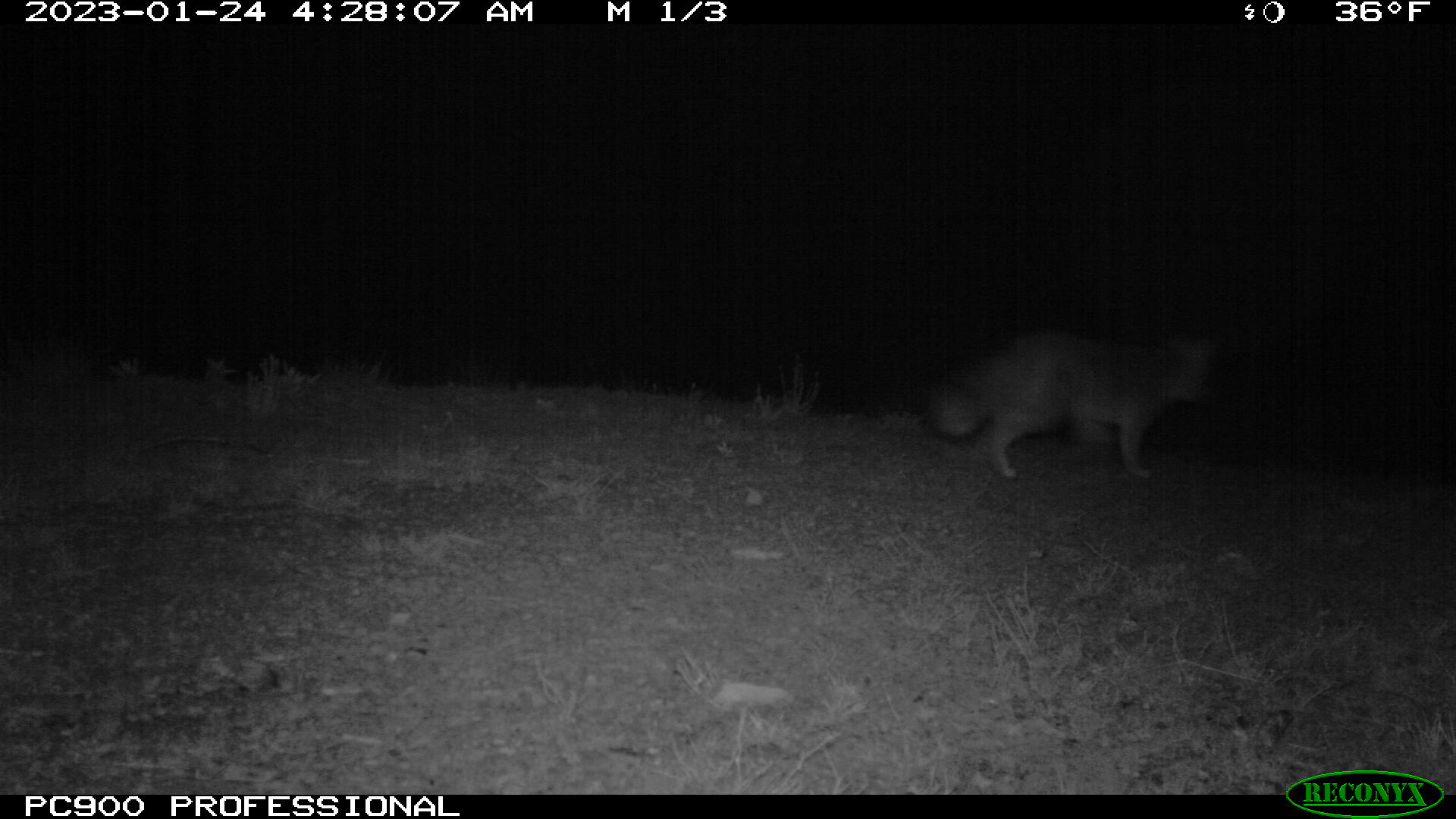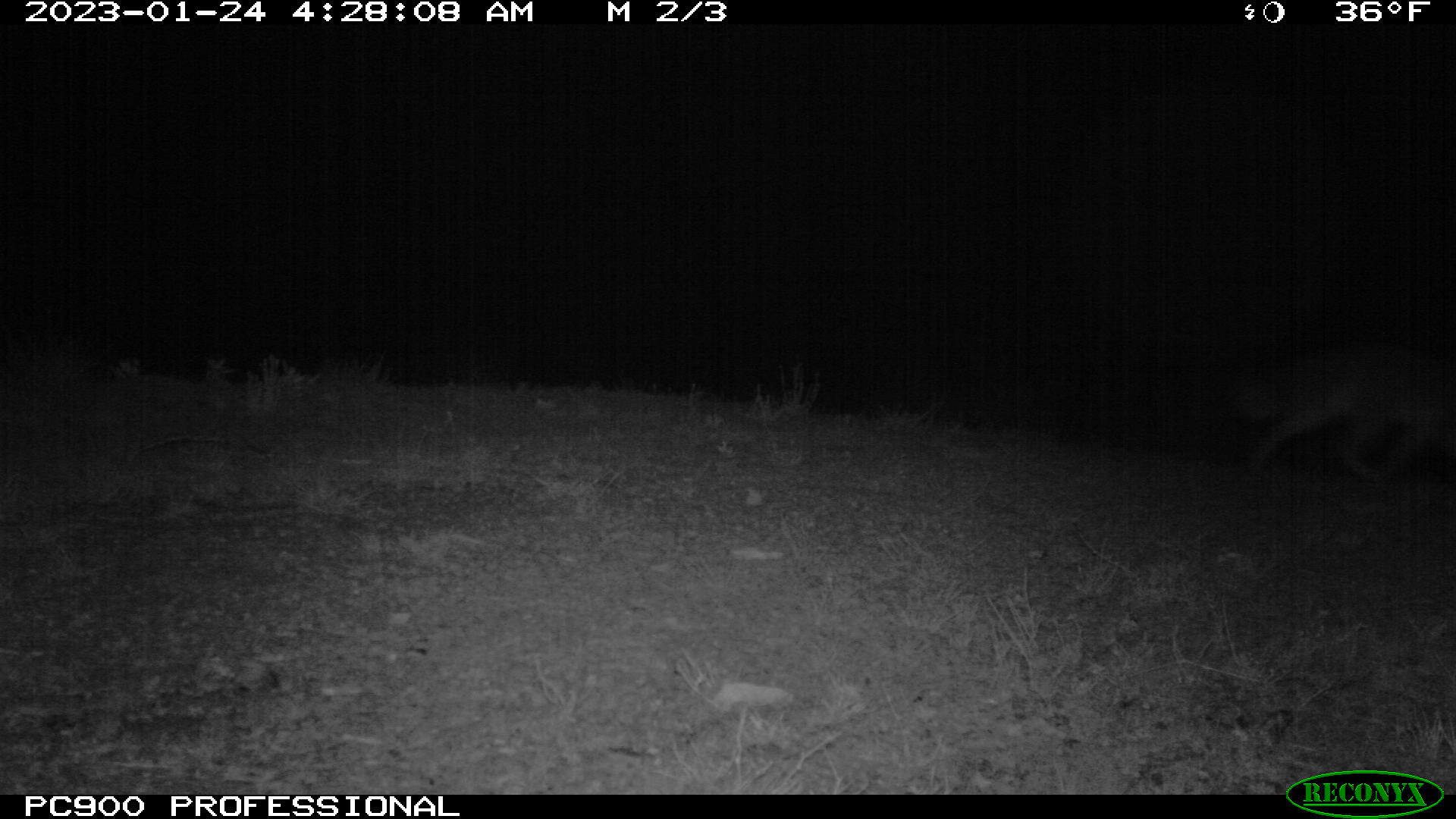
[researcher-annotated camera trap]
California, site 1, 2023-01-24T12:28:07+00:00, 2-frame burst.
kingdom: Animalia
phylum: Chordata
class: Mammalia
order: Carnivora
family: Canidae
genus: Urocyon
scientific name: Urocyon cinereoargenteus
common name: gray fox